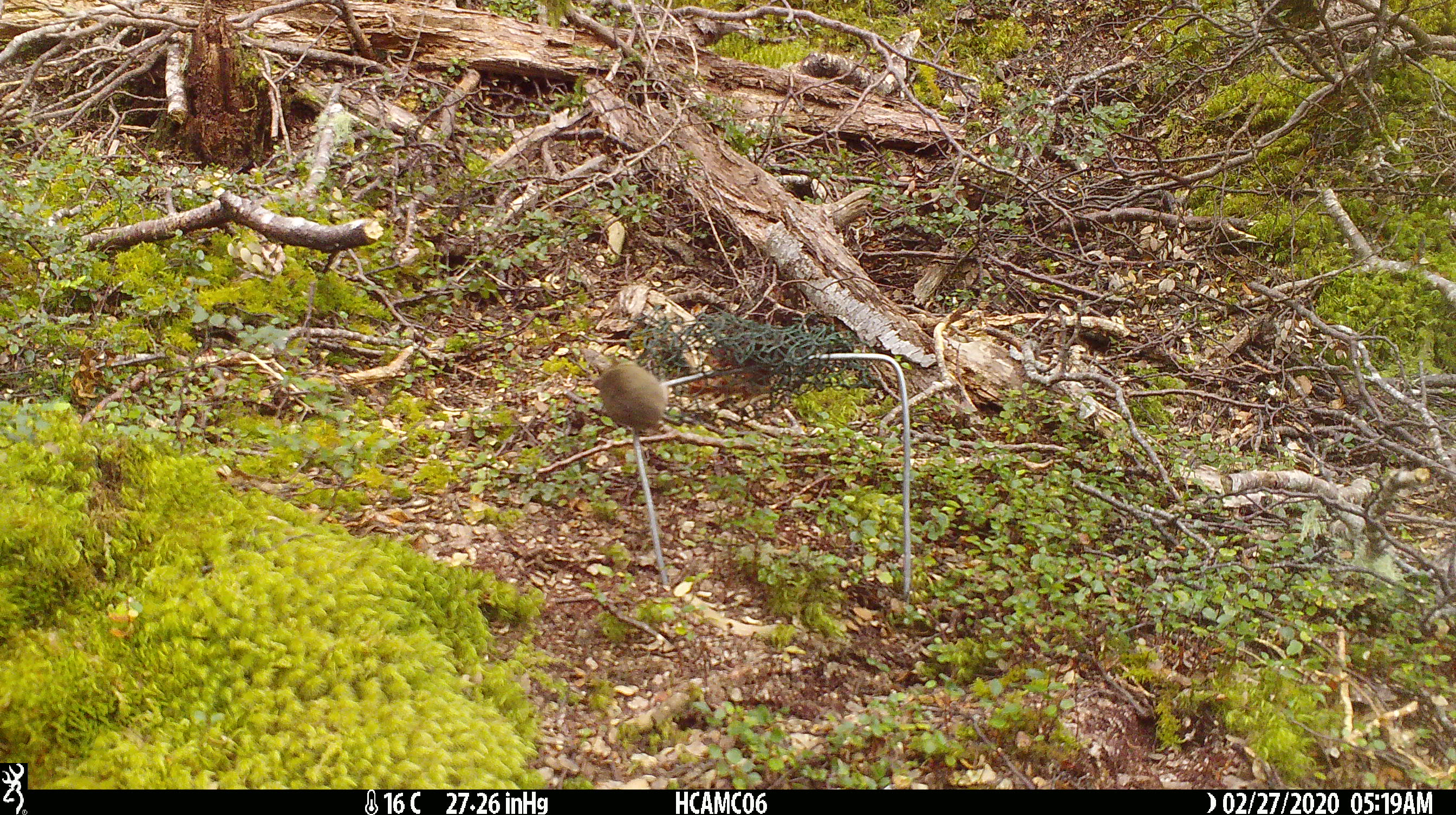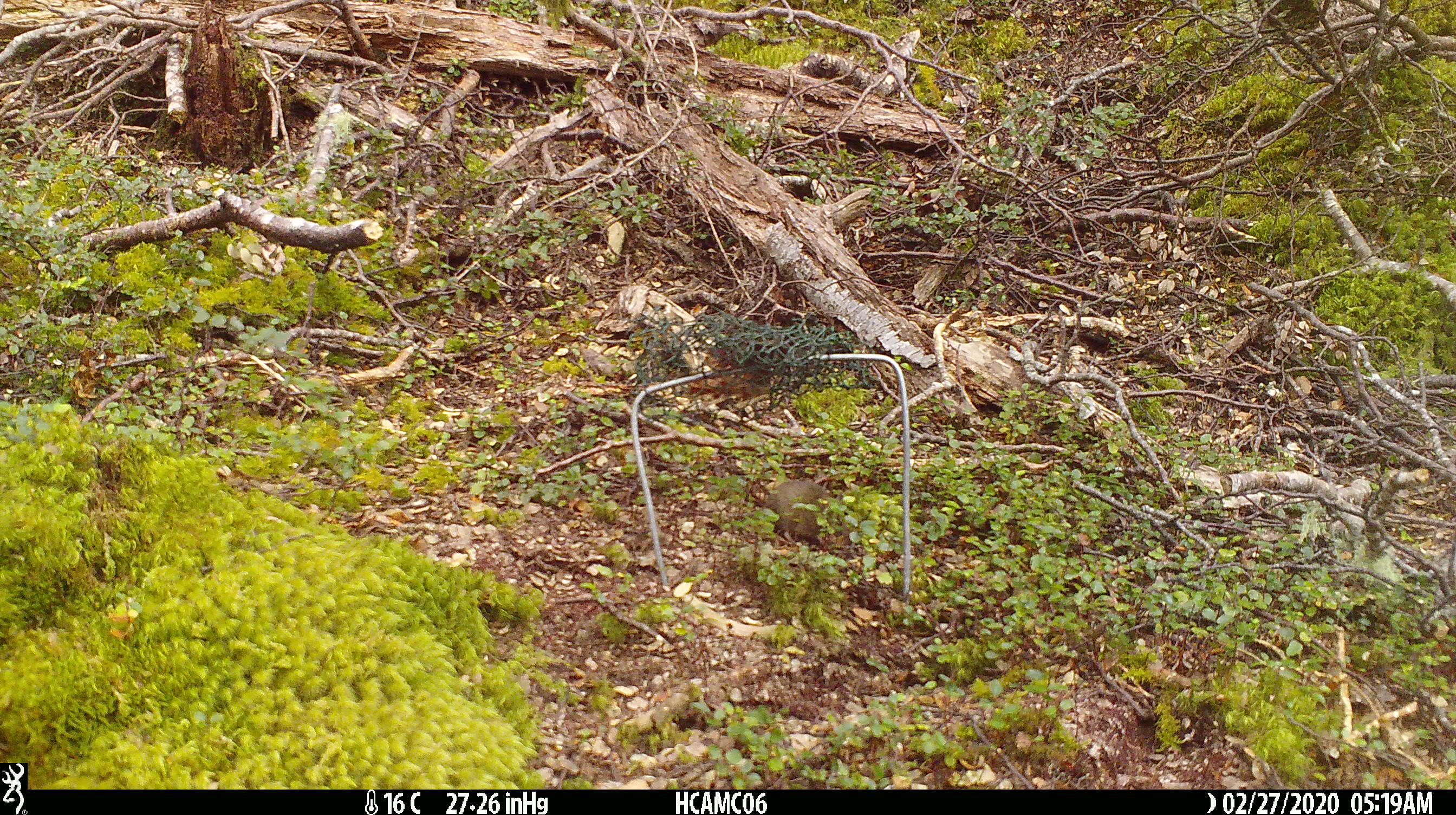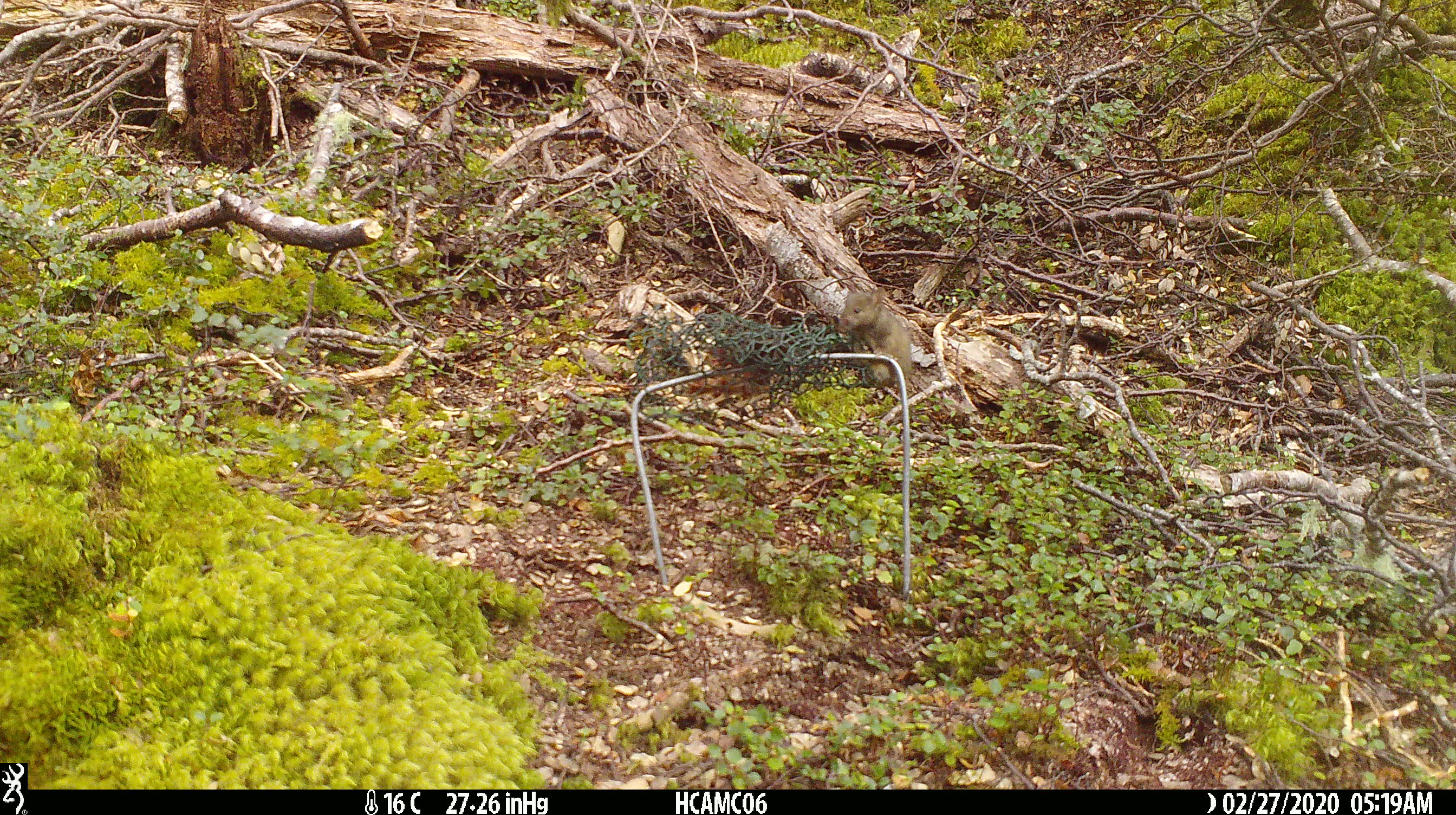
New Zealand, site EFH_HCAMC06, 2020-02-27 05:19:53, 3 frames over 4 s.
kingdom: Animalia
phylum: Chordata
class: Mammalia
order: Rodentia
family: Muridae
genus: Mus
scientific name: Mus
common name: mouse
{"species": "mouse (Mus)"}